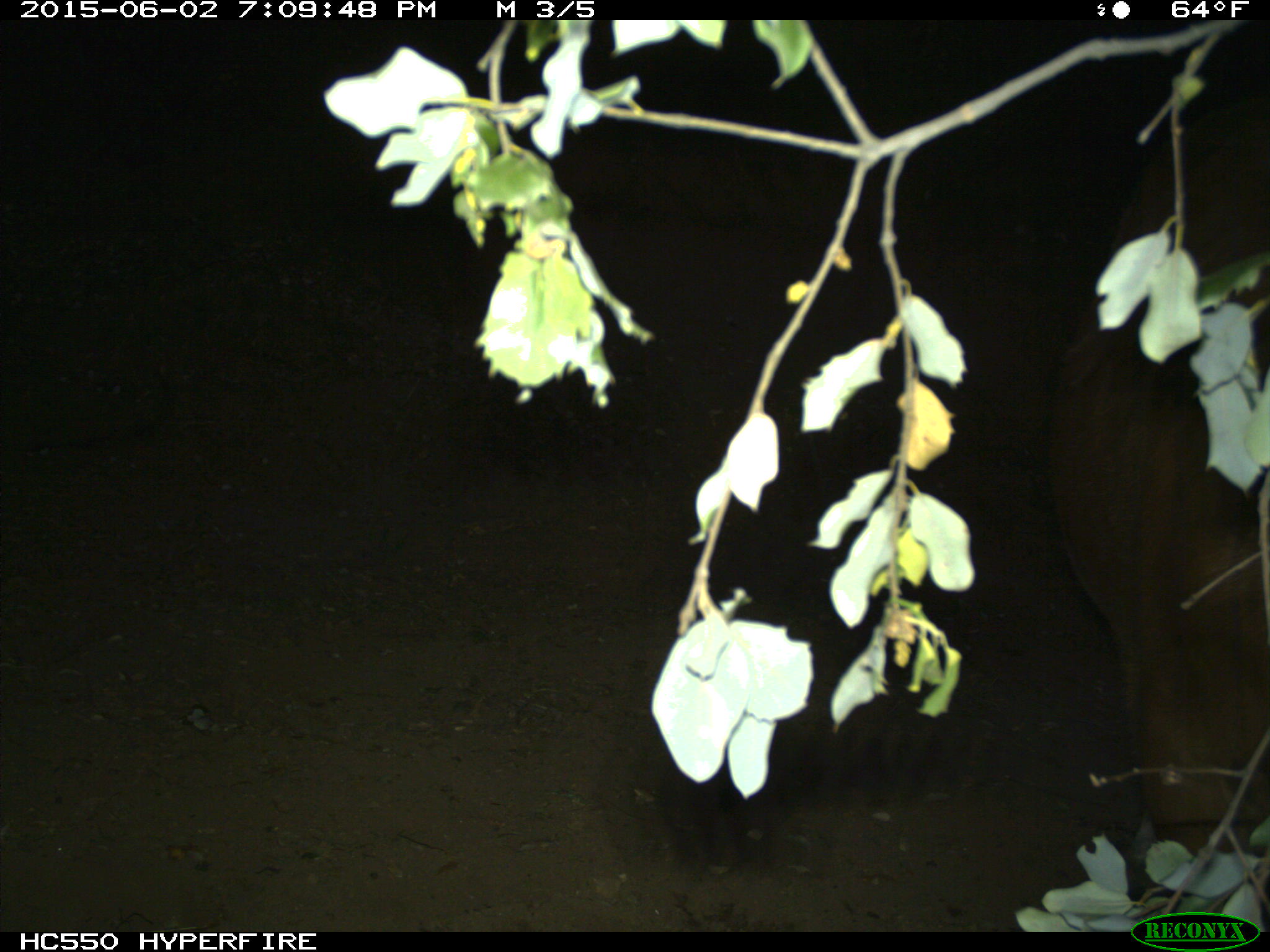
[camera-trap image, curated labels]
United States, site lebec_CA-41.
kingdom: Animalia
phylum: Chordata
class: Mammalia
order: Artiodactyla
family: Bovidae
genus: Bos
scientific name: Bos taurus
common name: domestic cow